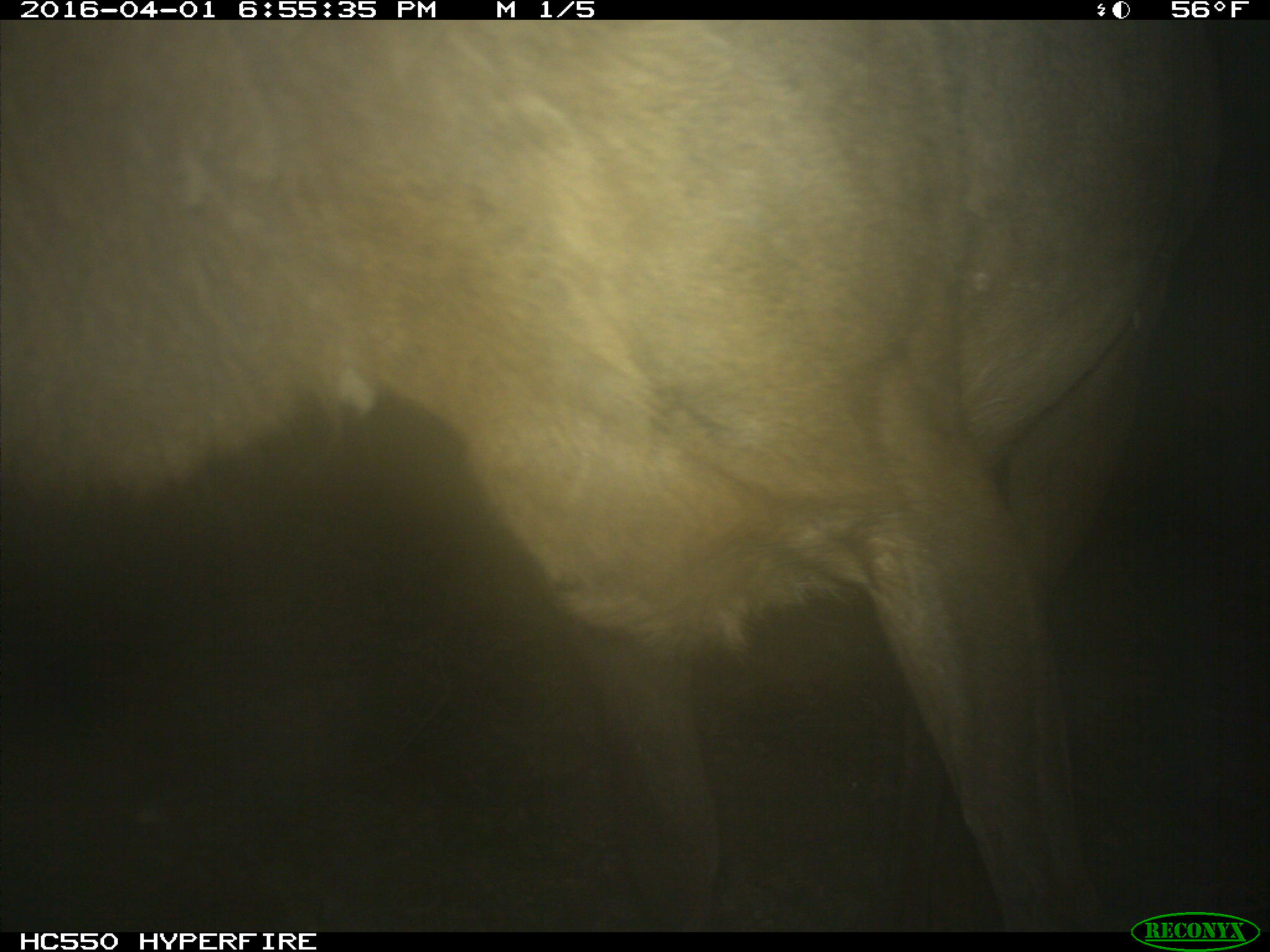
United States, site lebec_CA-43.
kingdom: Animalia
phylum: Chordata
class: Mammalia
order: Artiodactyla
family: Cervidae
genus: Cervus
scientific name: Cervus canadensis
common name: elk